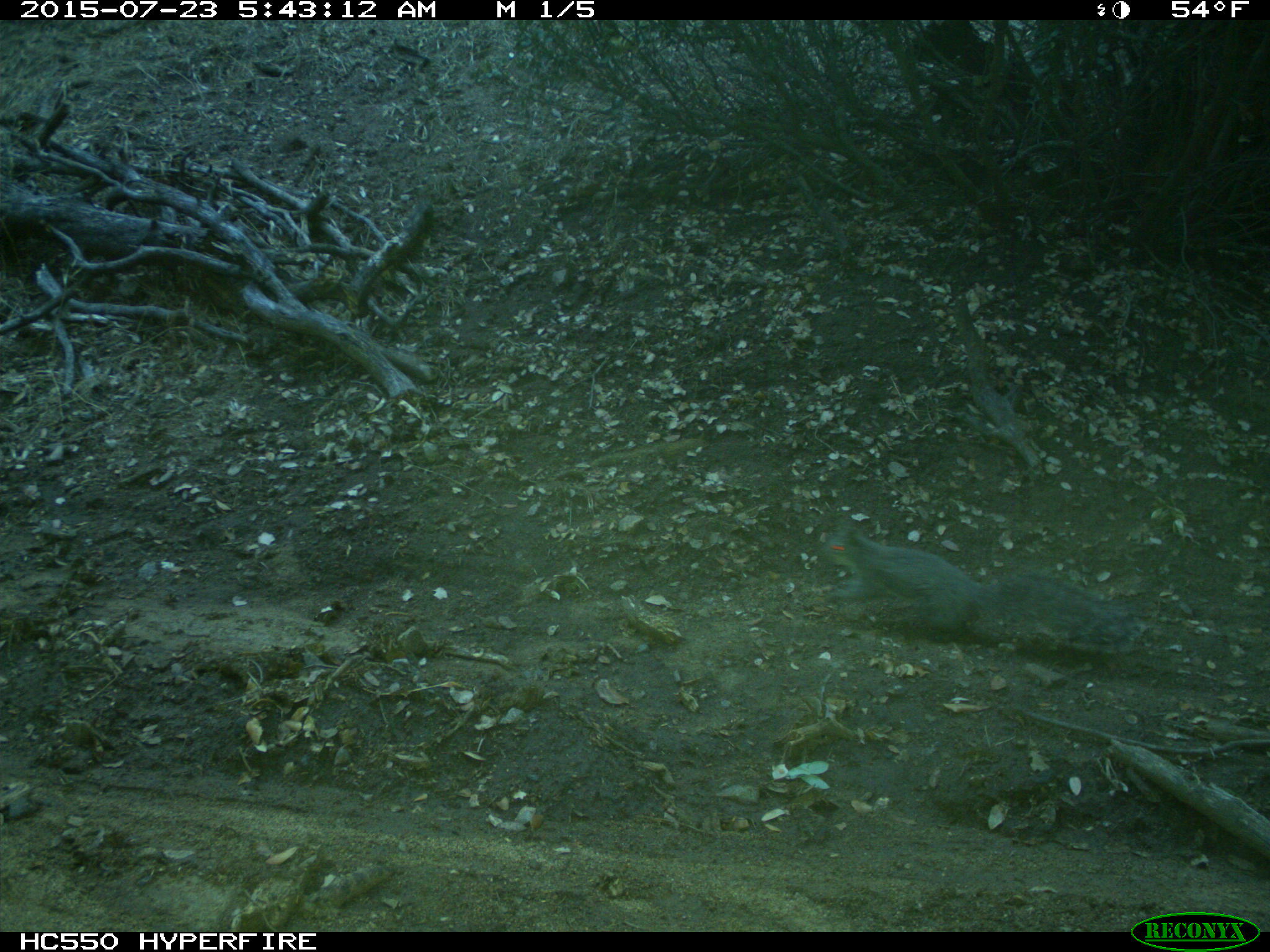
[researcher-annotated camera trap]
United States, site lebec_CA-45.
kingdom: Animalia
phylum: Chordata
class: Mammalia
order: Rodentia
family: Sciuridae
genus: Sciurus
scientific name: Sciurus carolinensis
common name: eastern gray squirrel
Sciurus carolinensis (eastern gray squirrel).